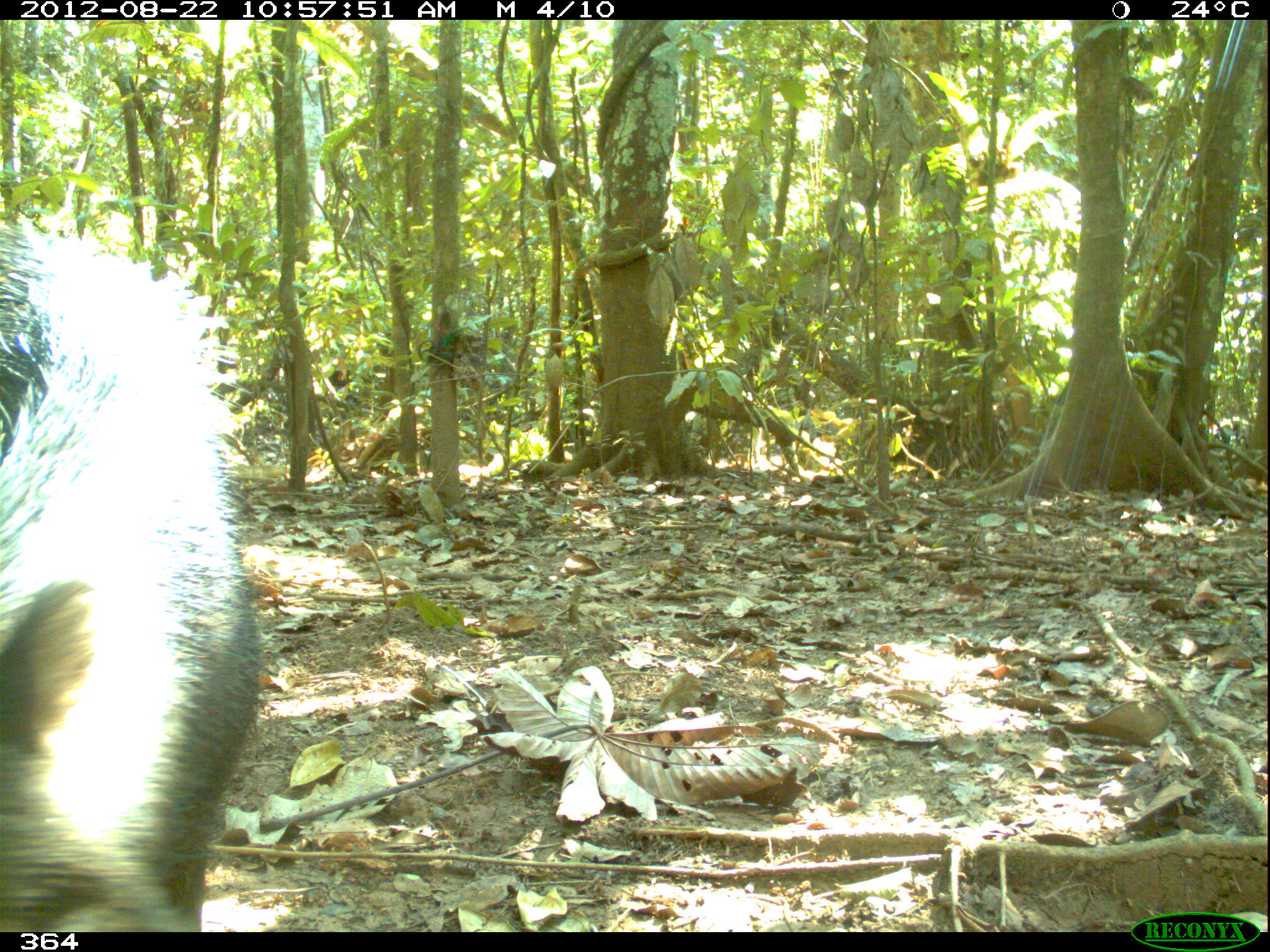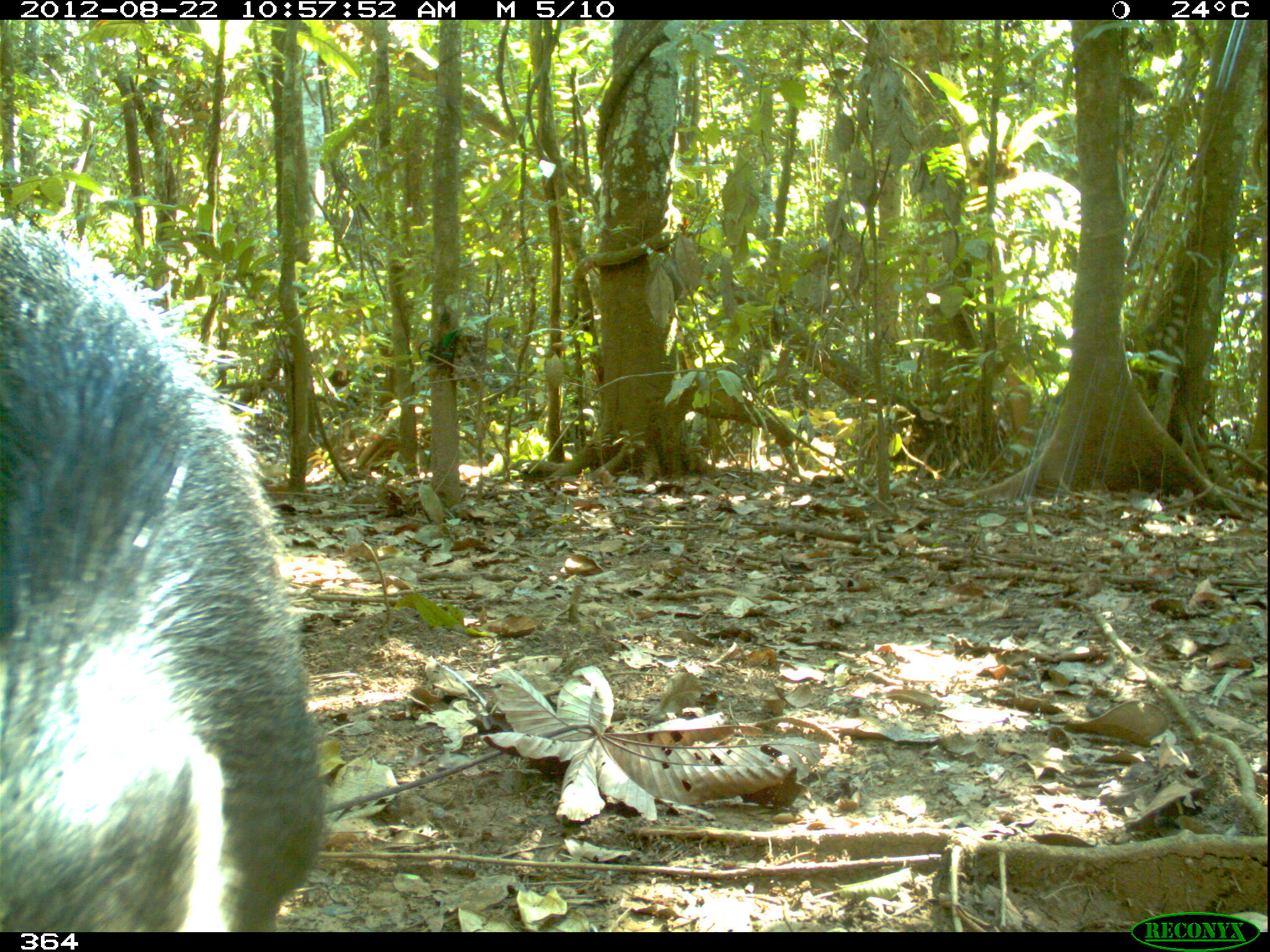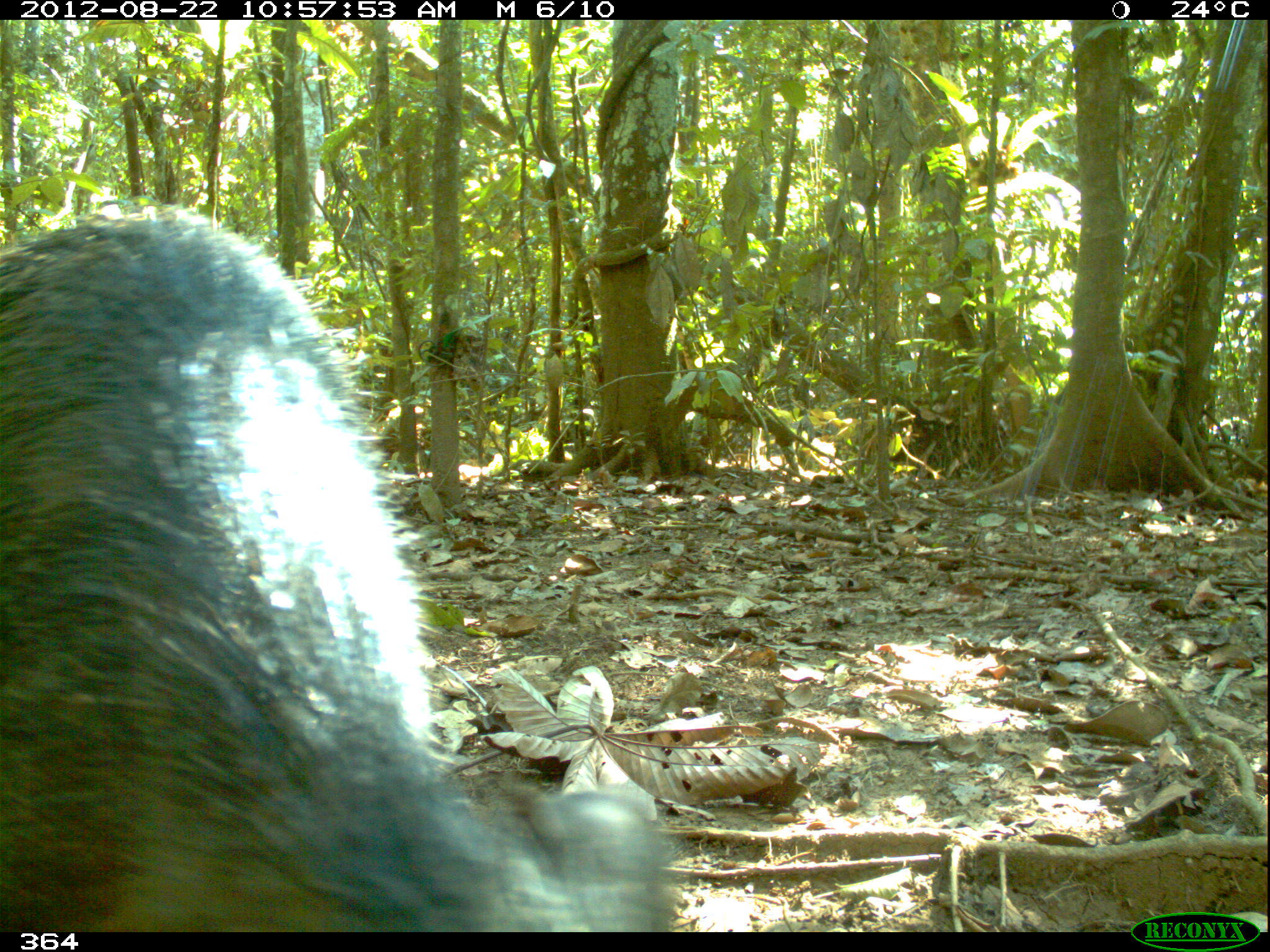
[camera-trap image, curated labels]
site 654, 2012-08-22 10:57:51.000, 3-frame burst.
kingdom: Animalia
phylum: Chordata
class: Mammalia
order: Artiodactyla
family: Tayassuidae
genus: Tayassu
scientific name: Tayassu pecari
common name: white-lipped peccary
Tayassu pecari (white-lipped peccary).